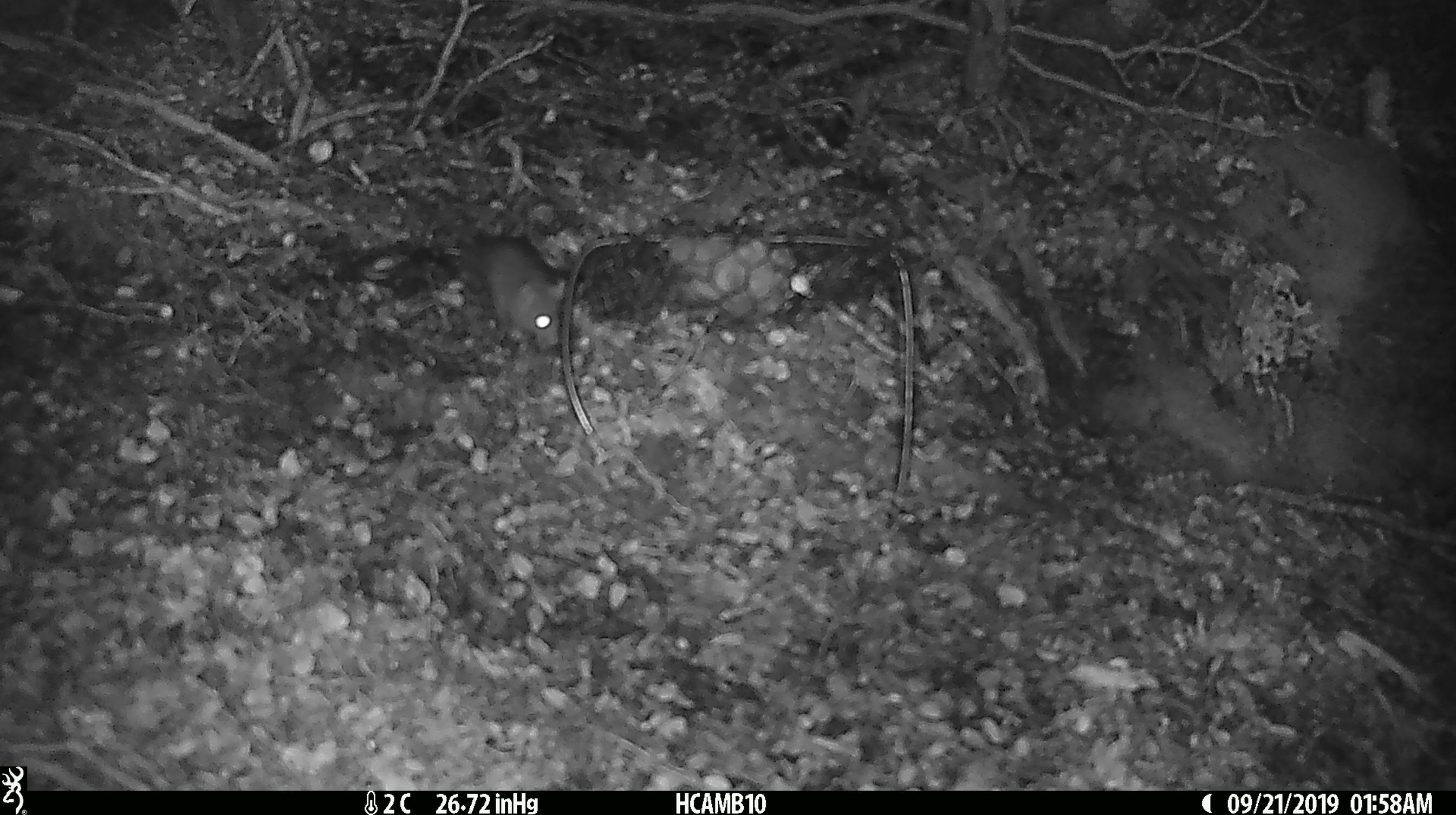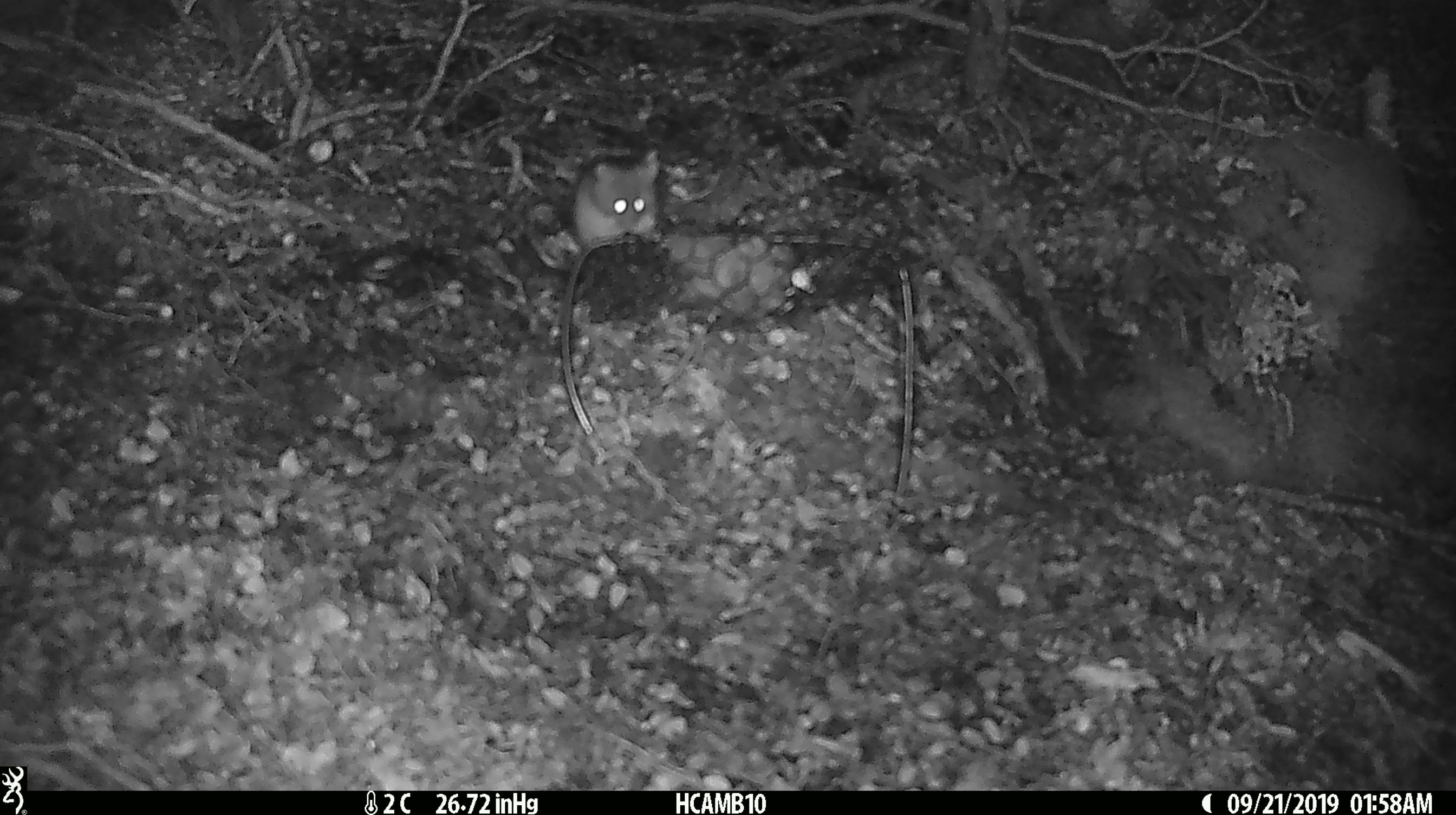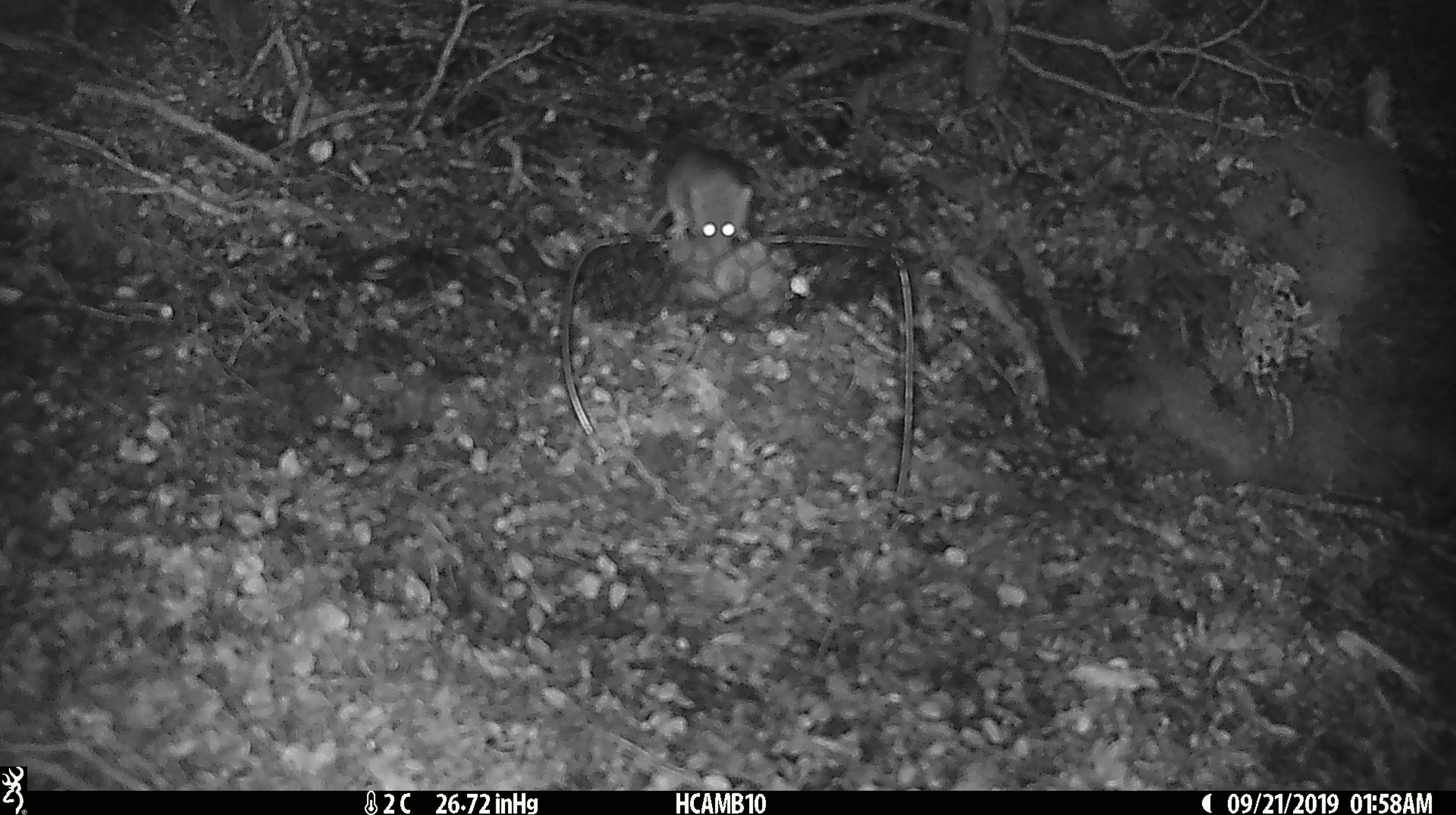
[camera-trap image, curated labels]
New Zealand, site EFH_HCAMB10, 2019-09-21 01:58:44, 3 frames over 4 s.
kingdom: Animalia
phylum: Chordata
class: Mammalia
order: Rodentia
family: Muridae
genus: Mus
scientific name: Mus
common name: mouse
Mouse (Mus).